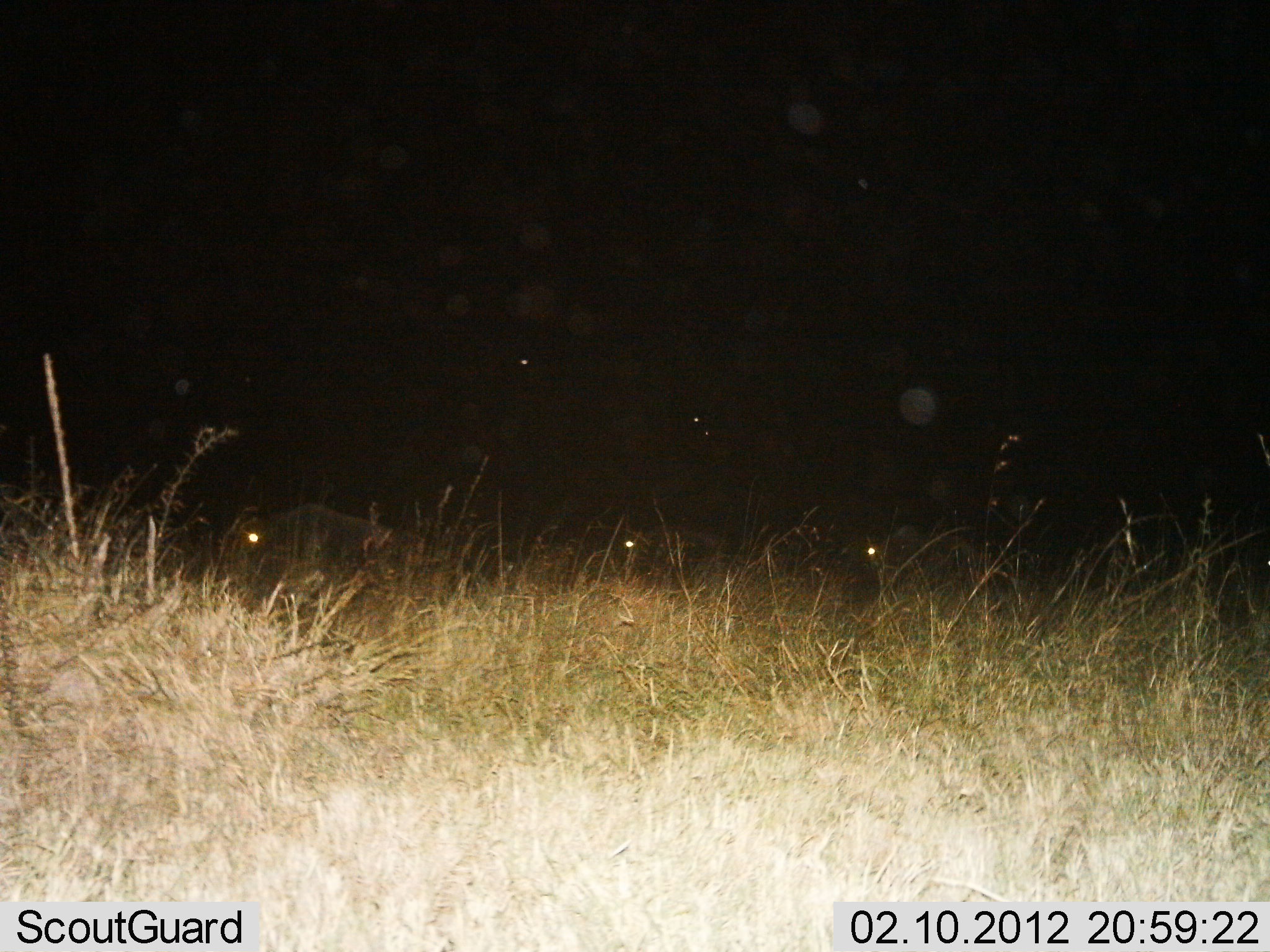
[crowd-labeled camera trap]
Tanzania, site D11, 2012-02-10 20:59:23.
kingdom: Animalia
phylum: Chordata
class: Mammalia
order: Artiodactyla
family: Bovidae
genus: Connochaetes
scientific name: Connochaetes taurinus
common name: blue wildebeest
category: wildebeest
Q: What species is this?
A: Wildebeest (blue wildebeest) (Connochaetes taurinus).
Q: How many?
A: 3.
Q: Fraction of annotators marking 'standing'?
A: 17%.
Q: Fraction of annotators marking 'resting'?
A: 50%.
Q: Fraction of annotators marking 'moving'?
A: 33%.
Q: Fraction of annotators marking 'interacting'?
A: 0%.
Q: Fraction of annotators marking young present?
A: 0%.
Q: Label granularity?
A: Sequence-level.